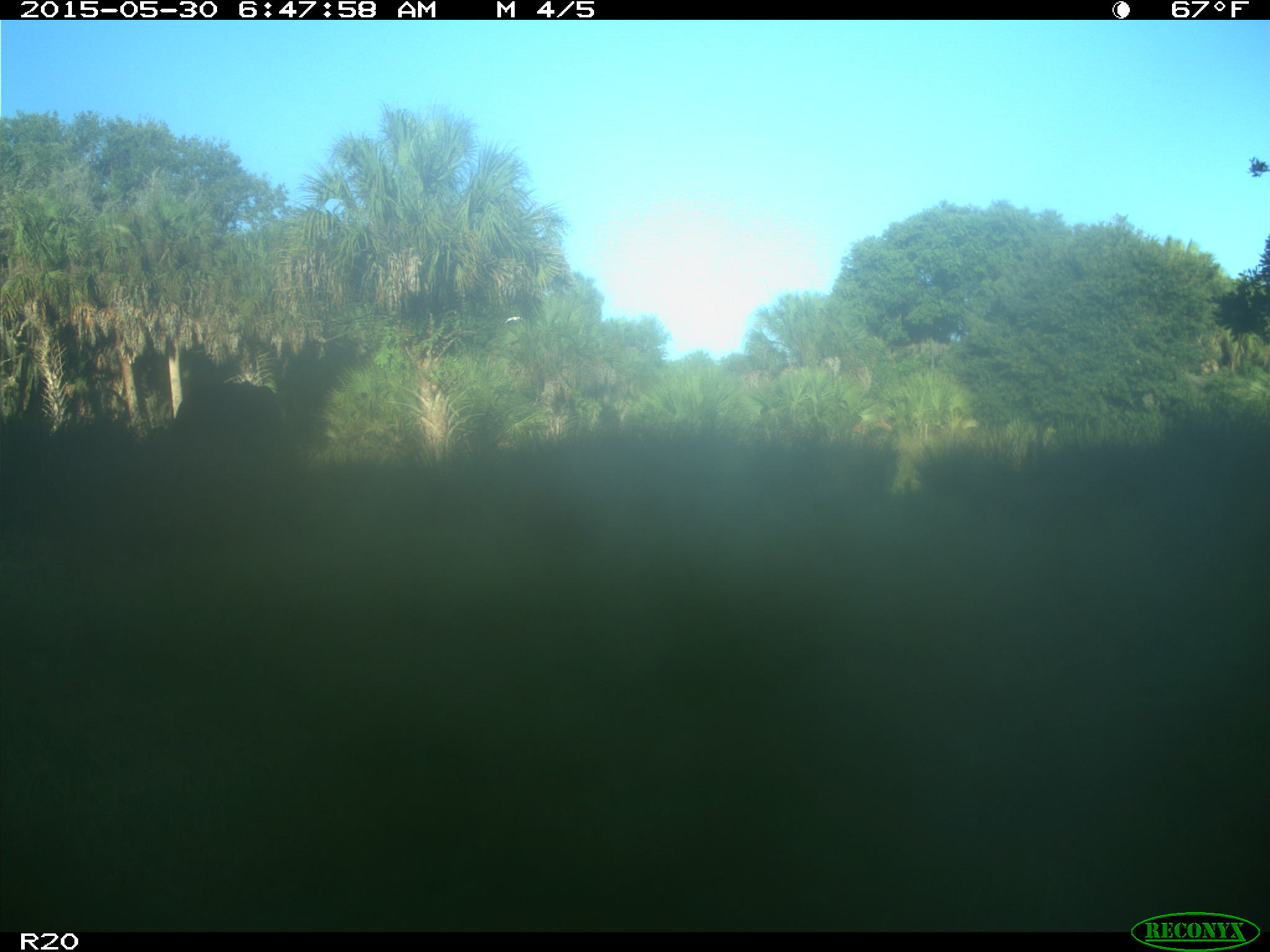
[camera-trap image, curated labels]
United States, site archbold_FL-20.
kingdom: Animalia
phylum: Chordata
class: Mammalia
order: Artiodactyla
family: Bovidae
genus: Bos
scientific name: Bos taurus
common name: domestic cow